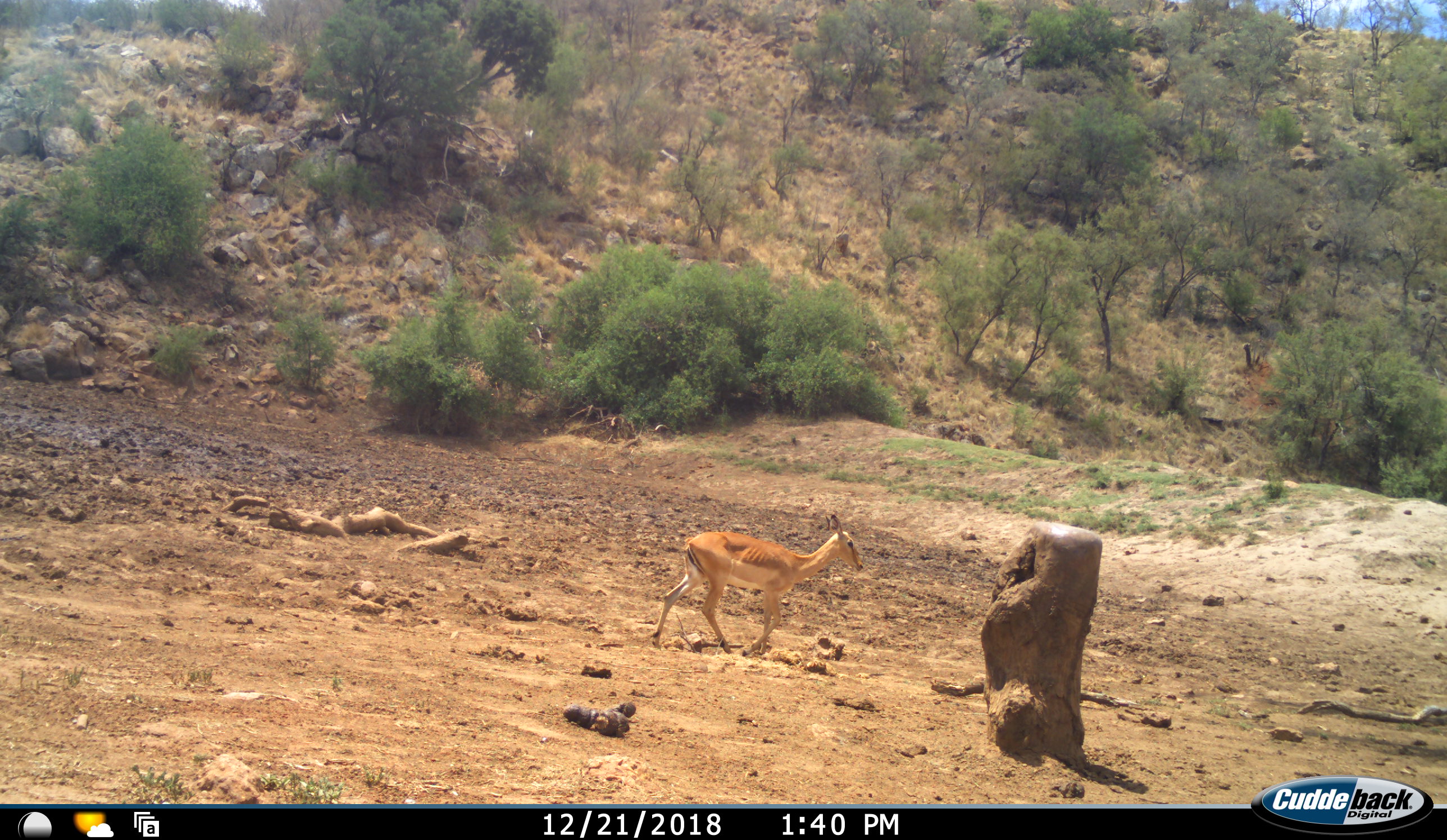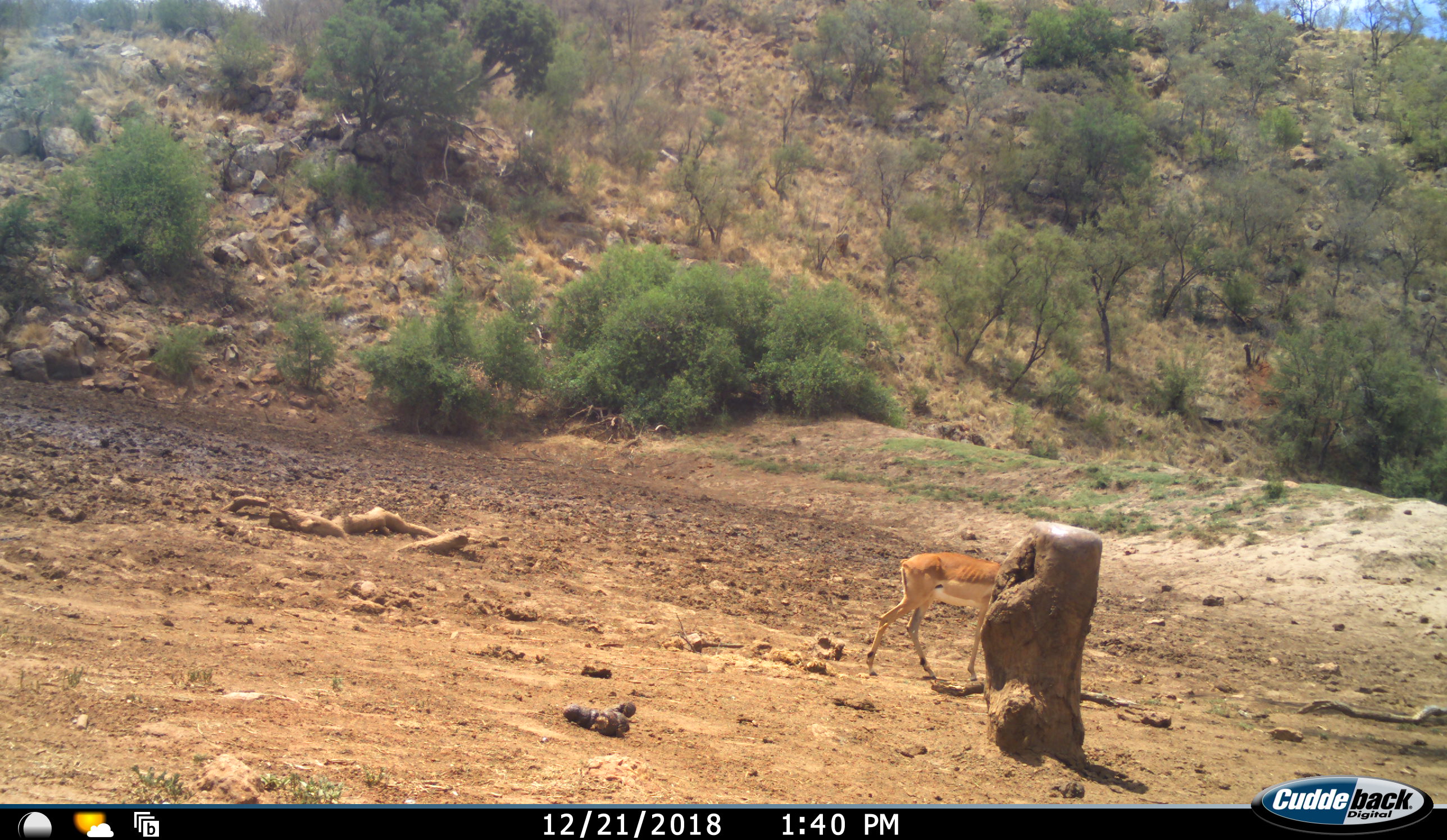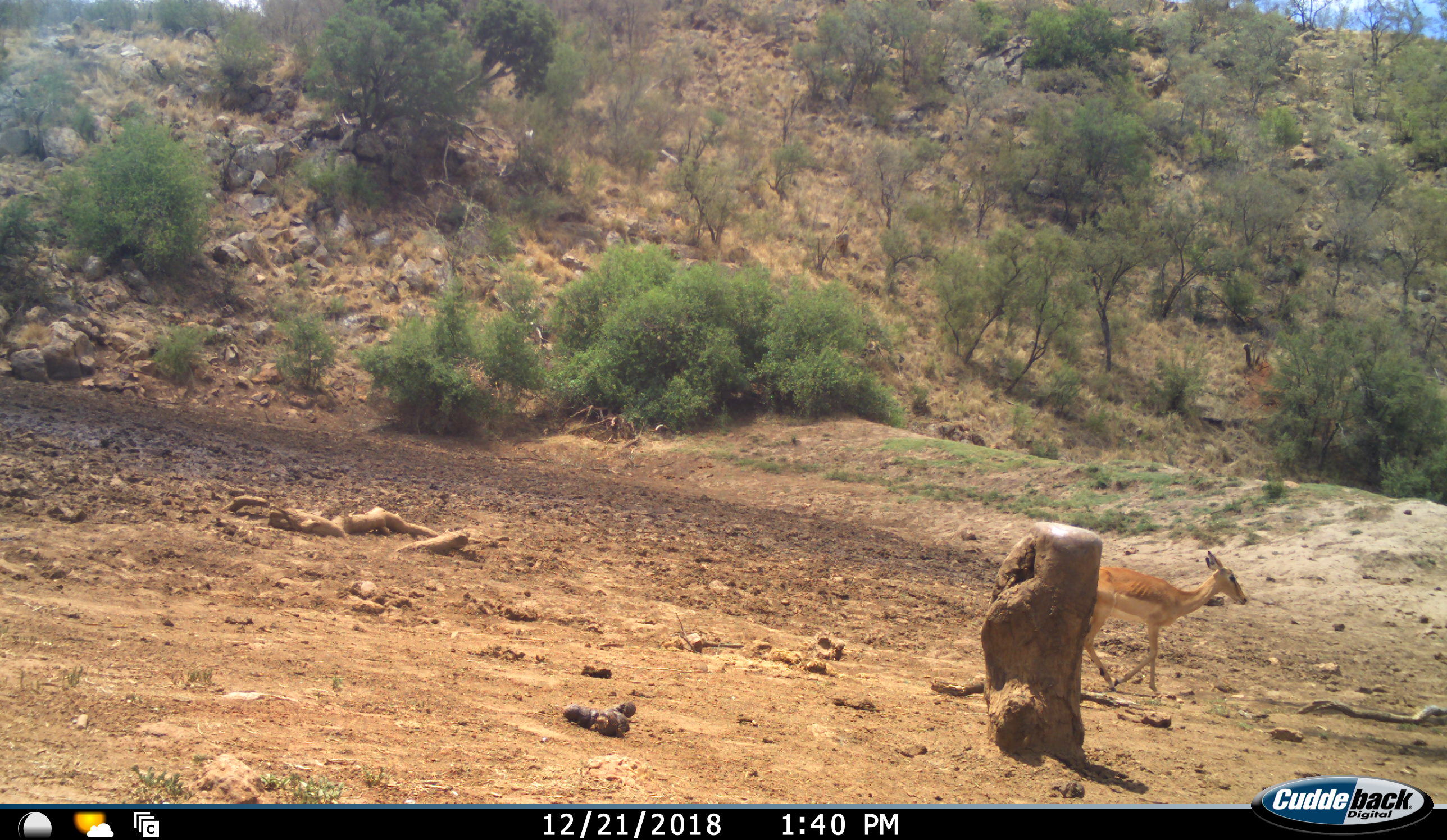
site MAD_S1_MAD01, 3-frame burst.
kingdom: Animalia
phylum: Chordata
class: Mammalia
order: Artiodactyla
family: Bovidae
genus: Aepyceros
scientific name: Aepyceros melampus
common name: impala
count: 1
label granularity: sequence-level